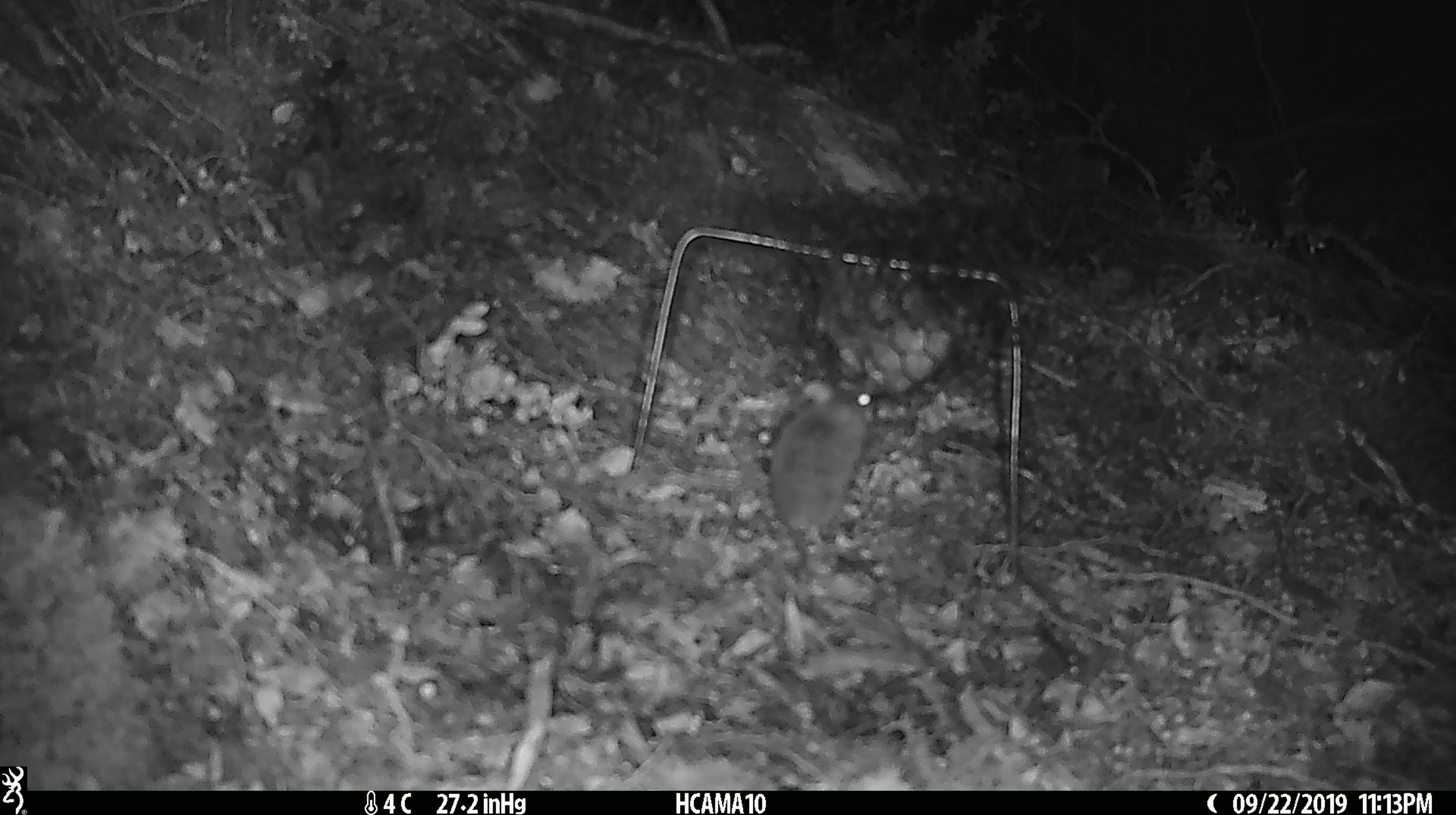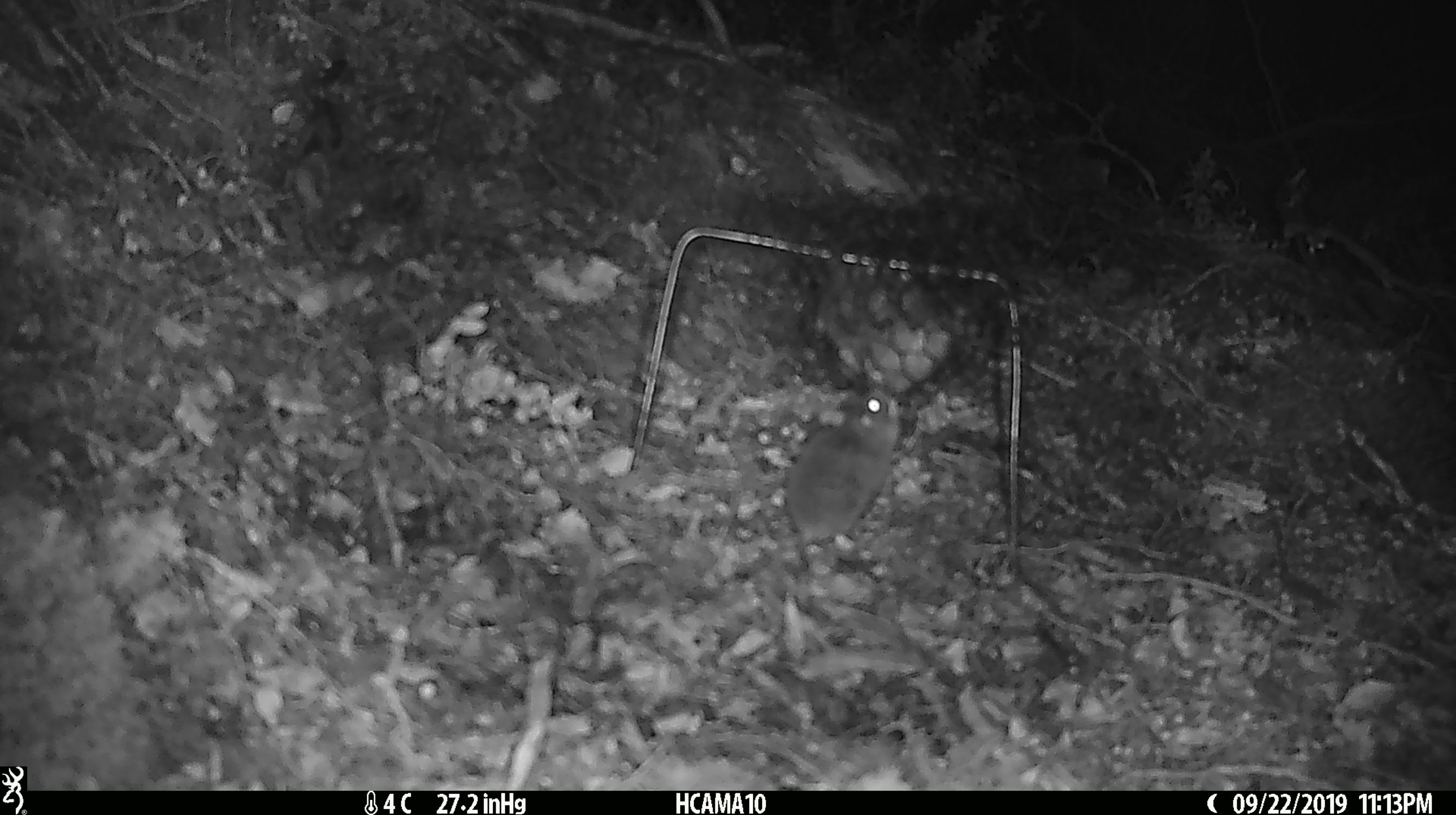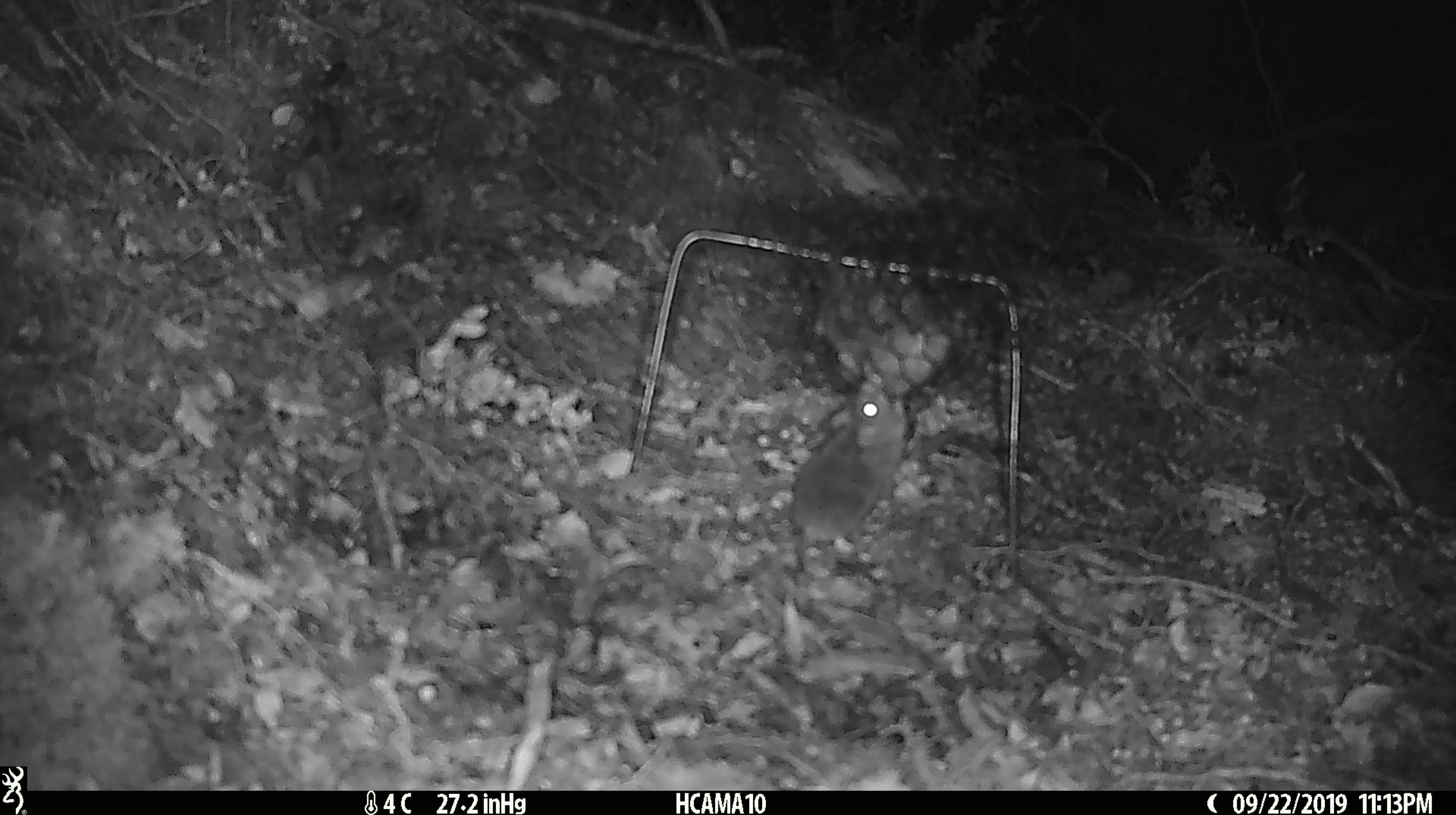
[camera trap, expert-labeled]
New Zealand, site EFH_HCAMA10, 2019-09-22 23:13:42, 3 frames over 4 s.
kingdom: Animalia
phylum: Chordata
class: Mammalia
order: Rodentia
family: Muridae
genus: Mus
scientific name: Mus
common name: mouse